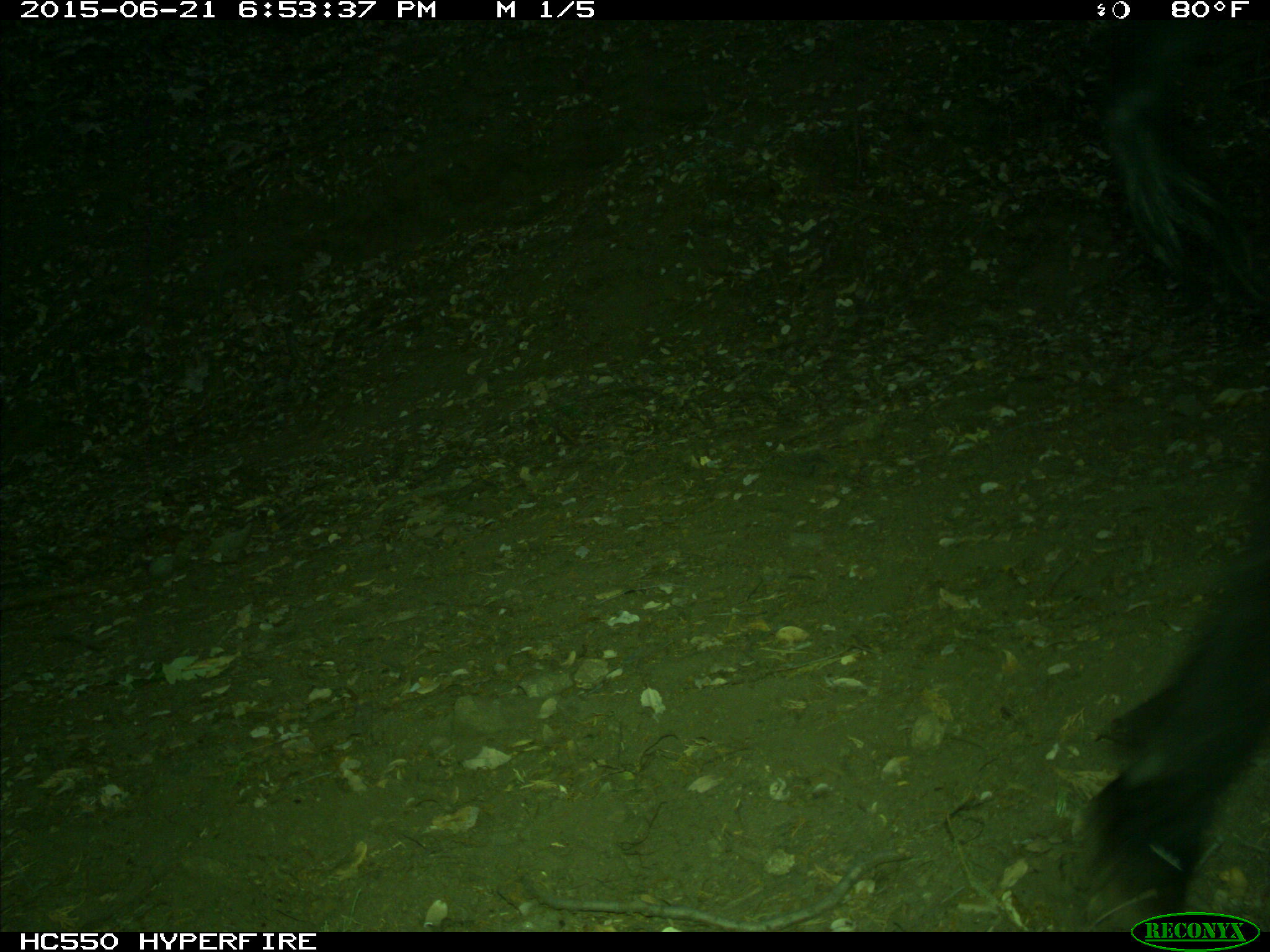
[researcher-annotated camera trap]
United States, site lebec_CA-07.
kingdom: Animalia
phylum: Chordata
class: Mammalia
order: Artiodactyla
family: Bovidae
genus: Bos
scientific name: Bos taurus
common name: domestic cow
Bos taurus (domestic cow).